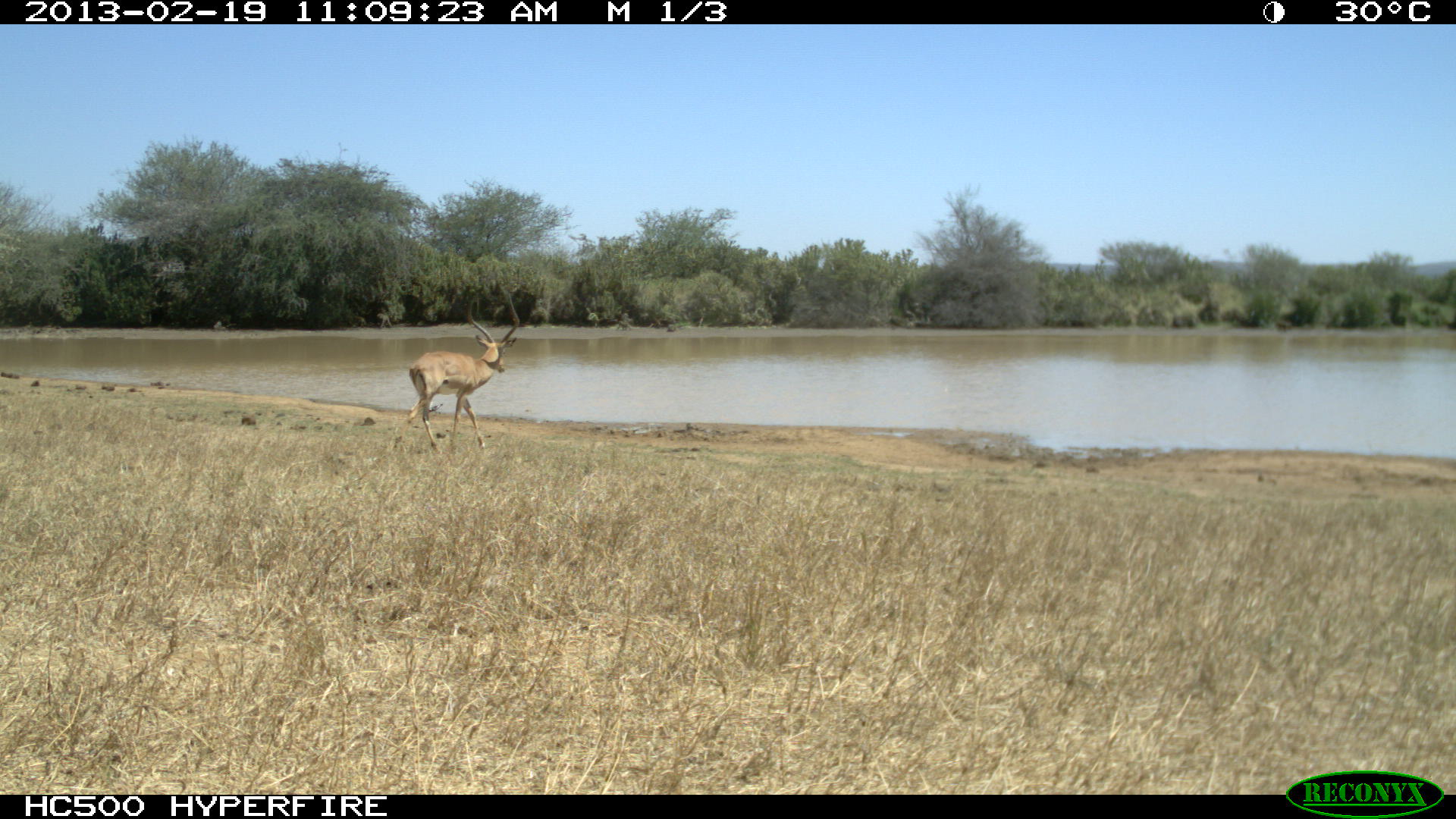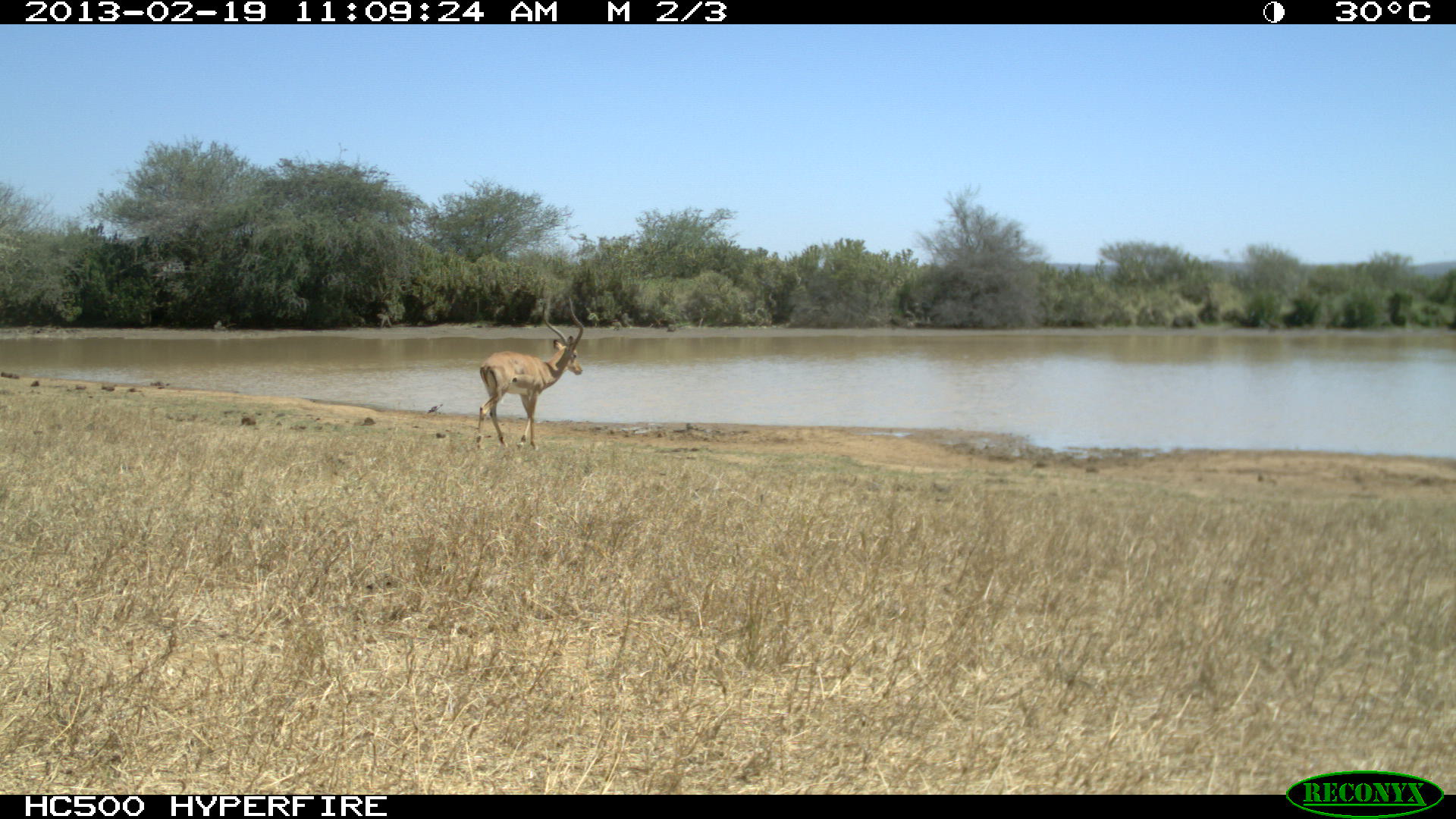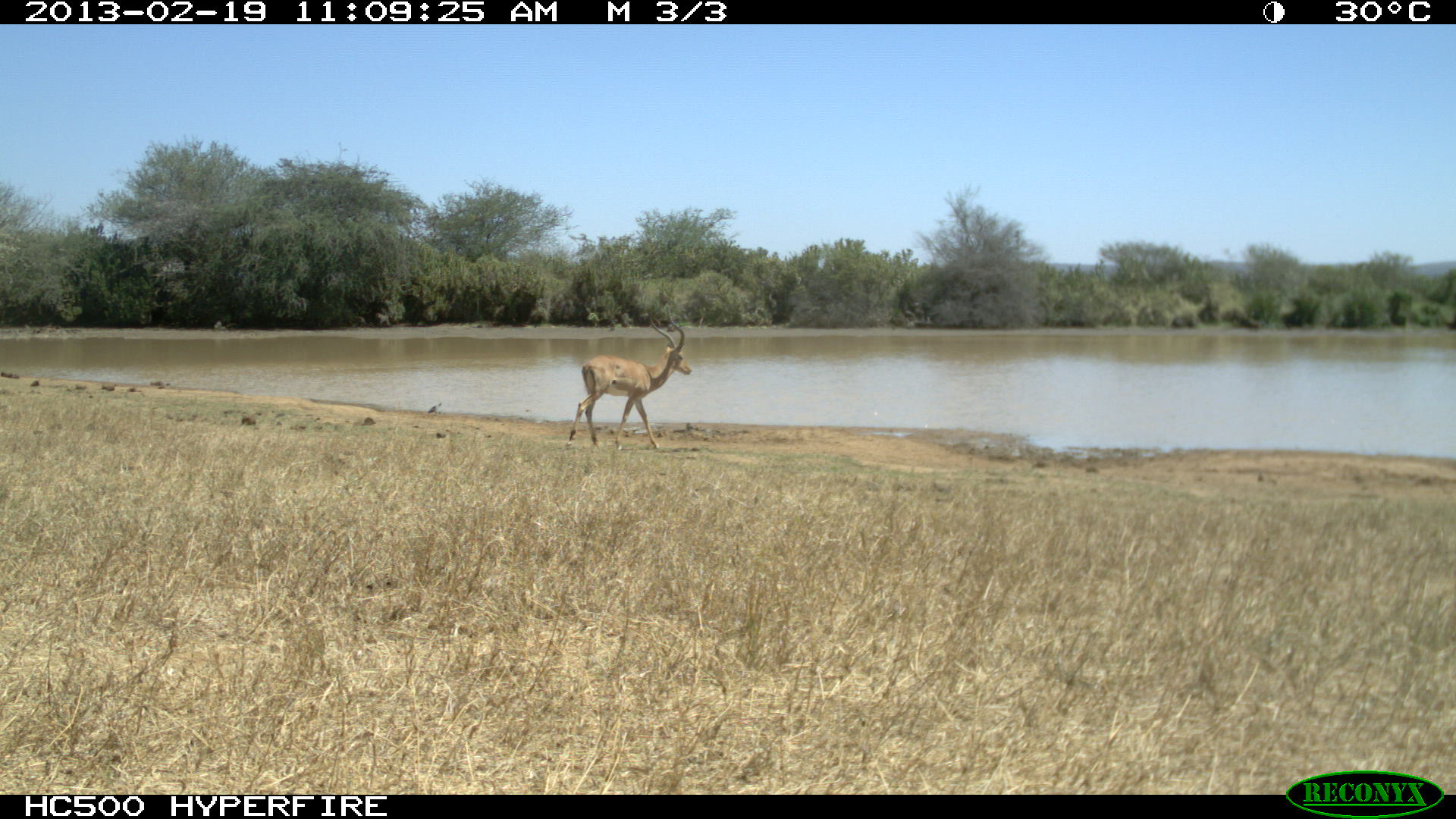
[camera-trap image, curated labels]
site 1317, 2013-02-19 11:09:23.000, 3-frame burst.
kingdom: Animalia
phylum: Chordata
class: Mammalia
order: Artiodactyla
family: Bovidae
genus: Aepyceros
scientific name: Aepyceros melampus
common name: impala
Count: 1.